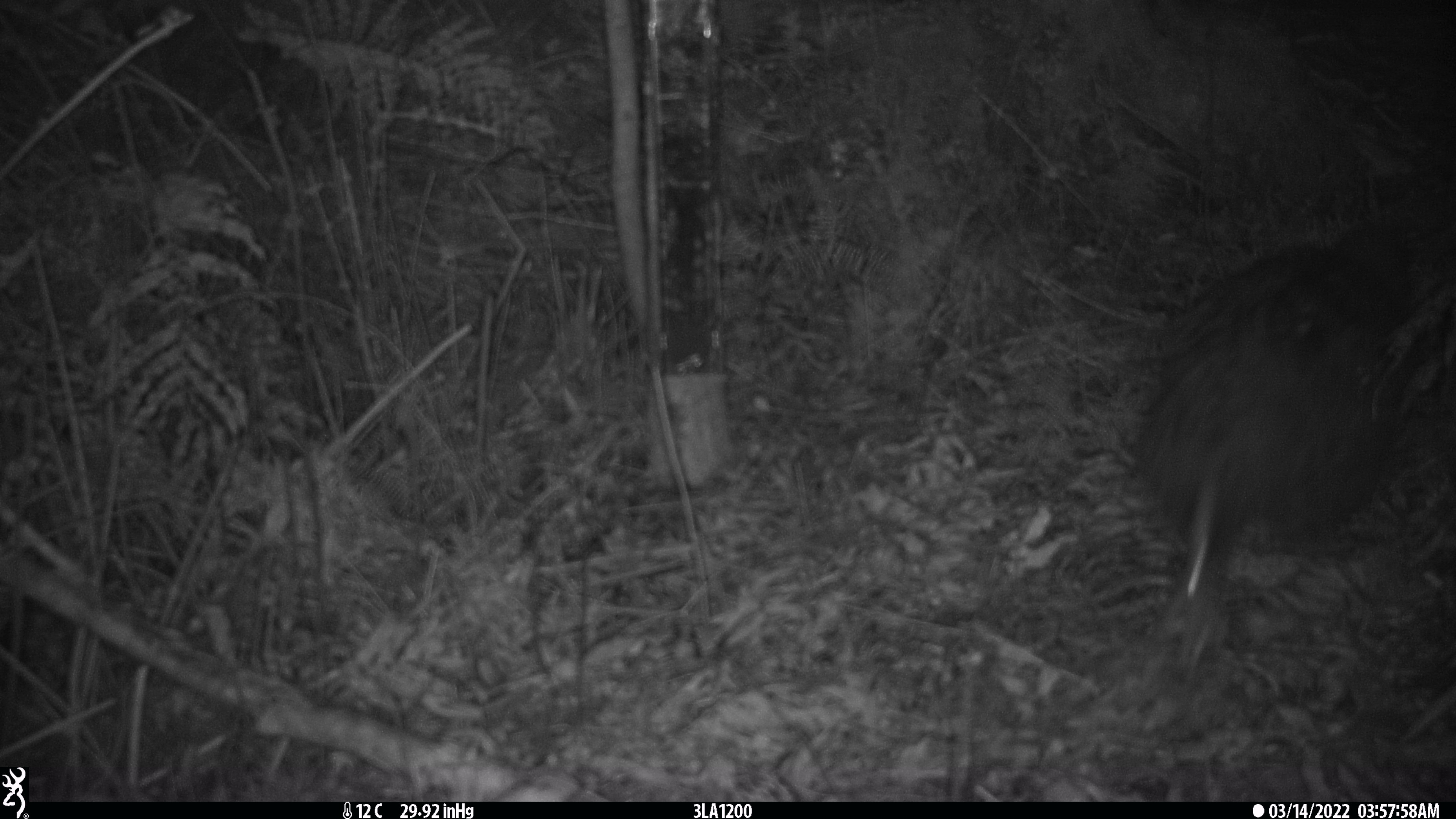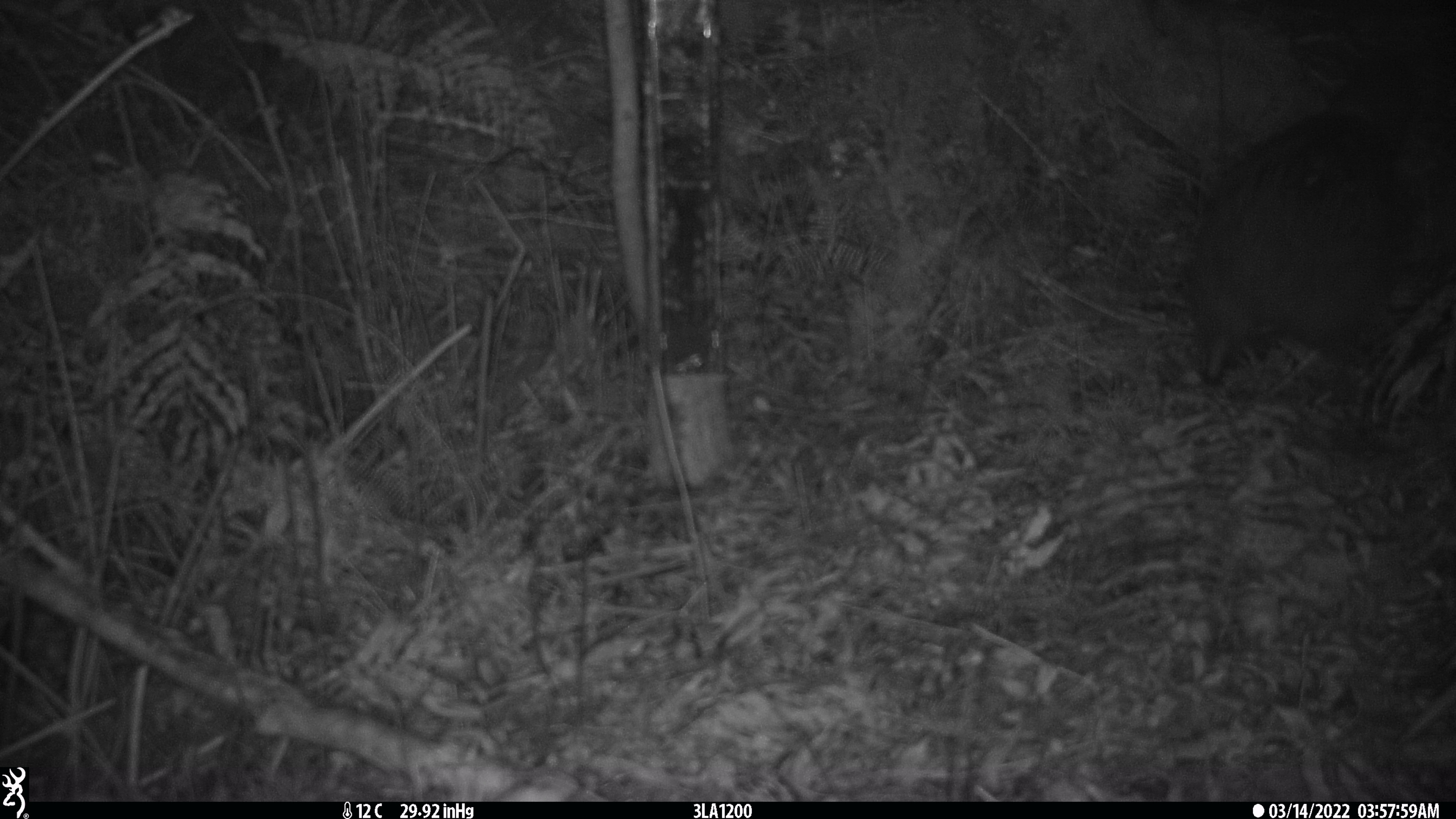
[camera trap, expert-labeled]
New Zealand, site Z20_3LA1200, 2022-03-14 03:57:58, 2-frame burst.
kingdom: Animalia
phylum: Chordata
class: Aves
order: Apterygiformes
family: Apterygidae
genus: Apteryx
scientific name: Apteryx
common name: kiwi